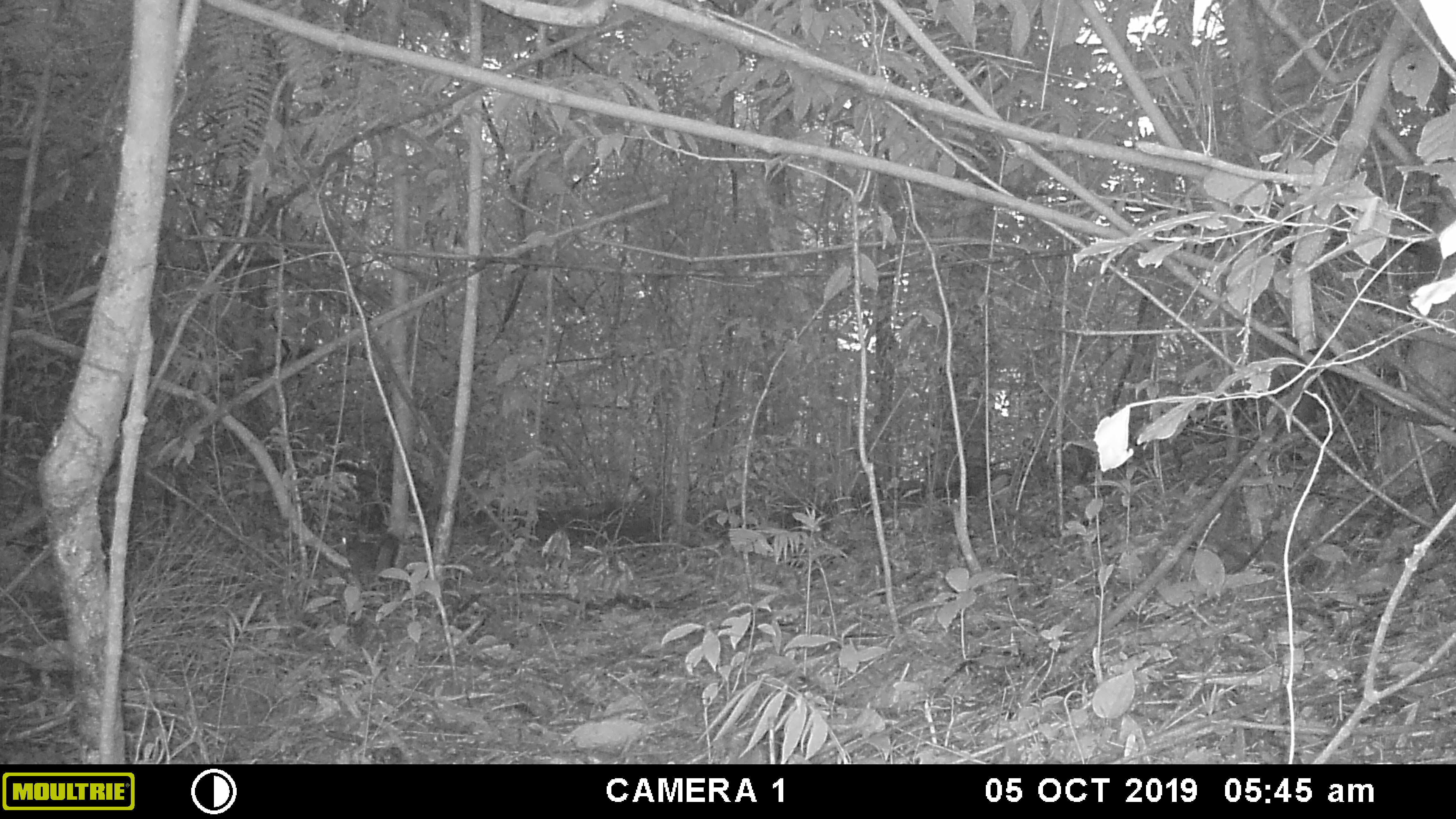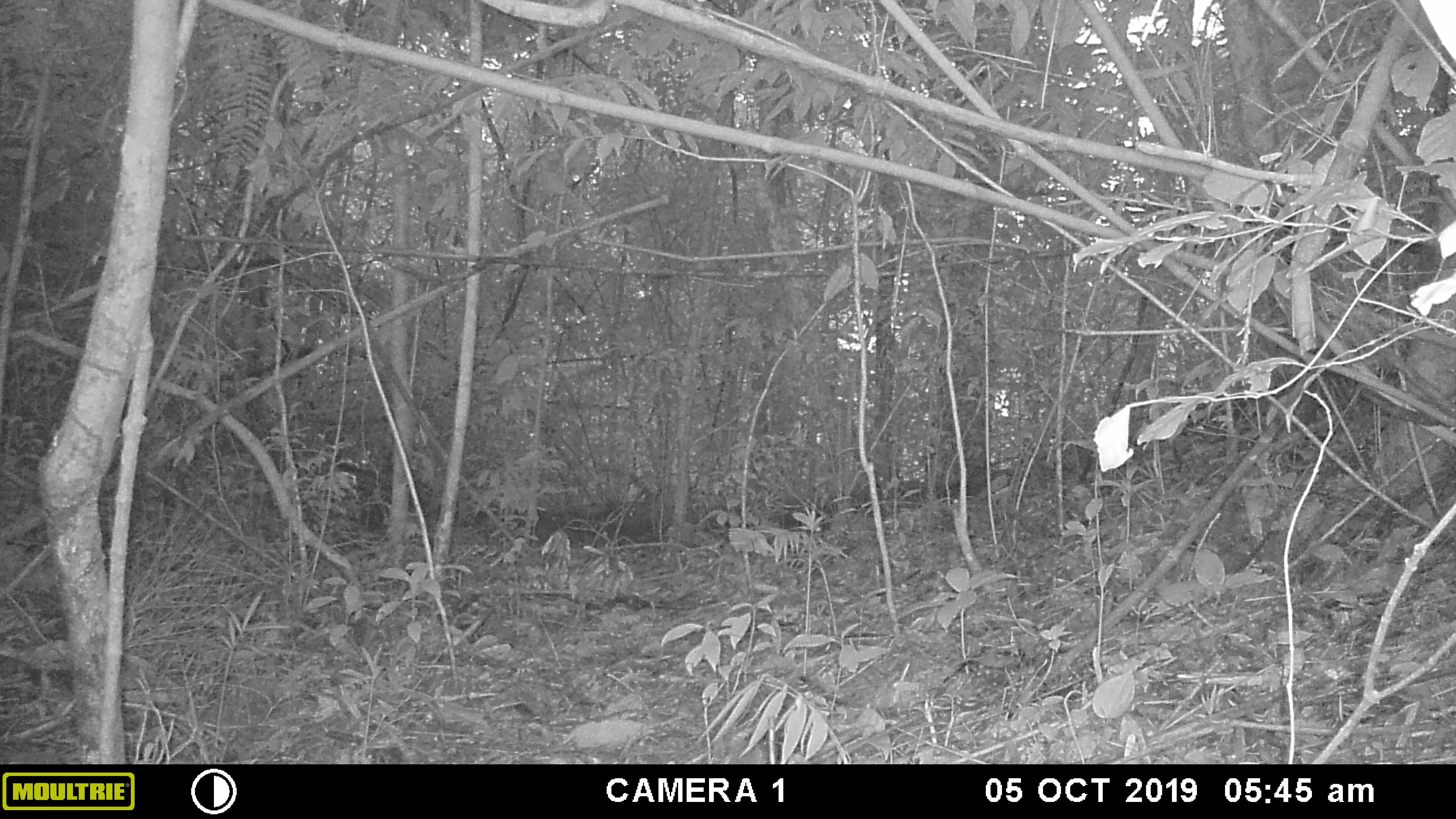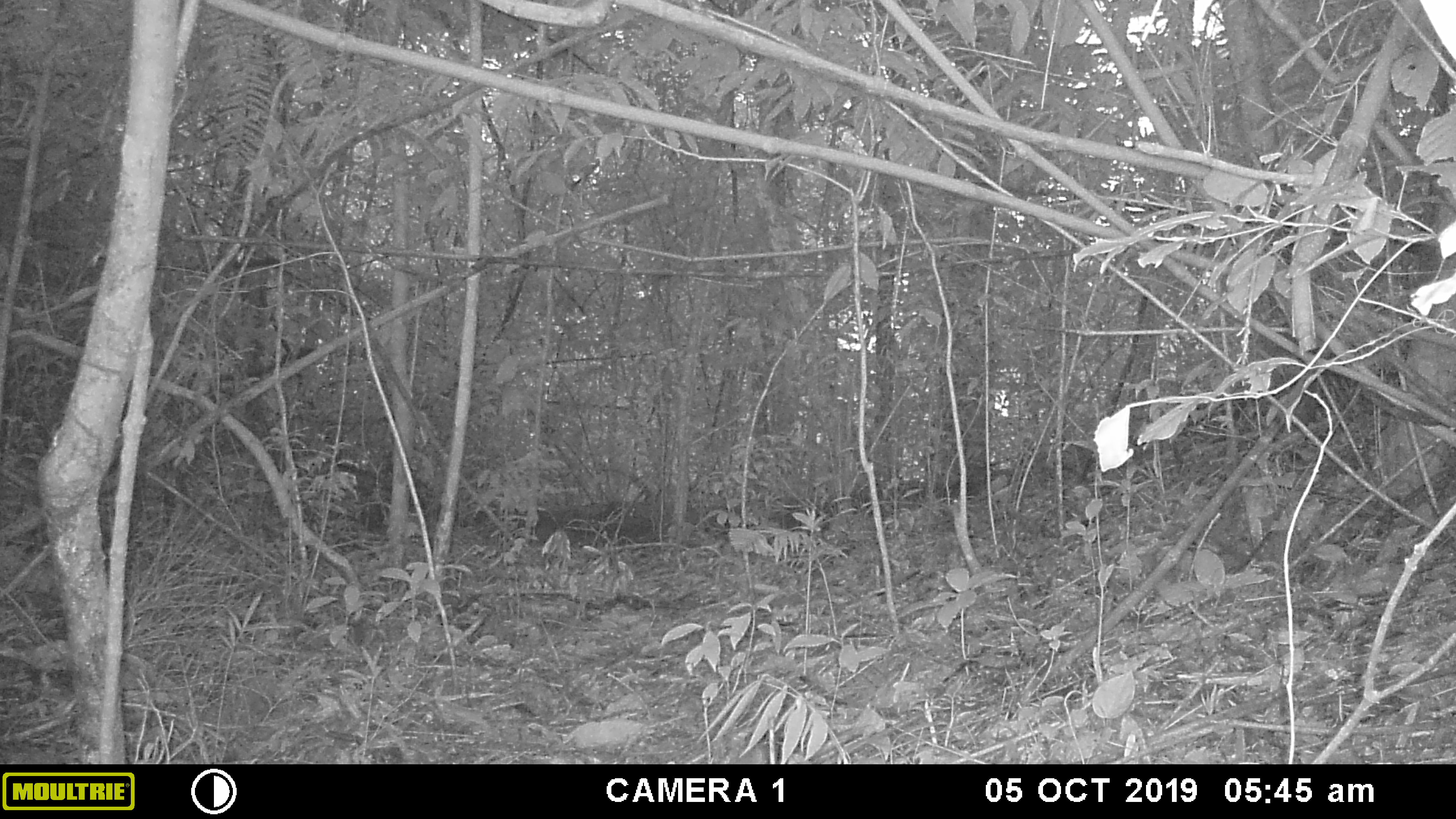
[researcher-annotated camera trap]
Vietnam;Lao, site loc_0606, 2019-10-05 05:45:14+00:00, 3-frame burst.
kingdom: Animalia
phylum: Chordata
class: Mammalia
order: Rodentia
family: Sciuridae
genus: Dremomys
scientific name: Dremomys rufigenis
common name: red-cheeked squirrel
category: red cheeked squirrel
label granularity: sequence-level